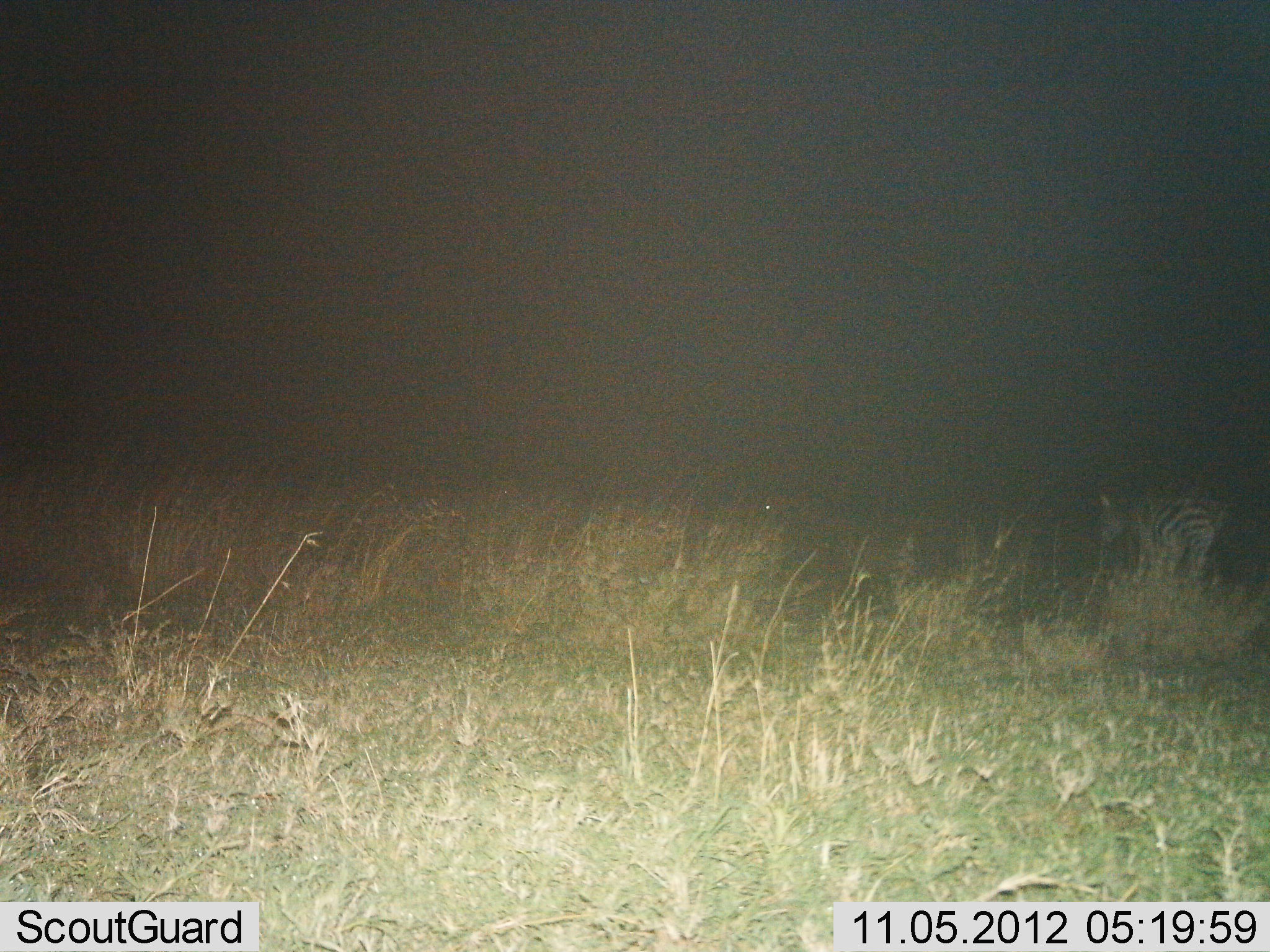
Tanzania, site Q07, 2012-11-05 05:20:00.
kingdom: Animalia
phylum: Chordata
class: Mammalia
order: Perissodactyla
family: Equidae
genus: Equus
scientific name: Equus quagga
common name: plains zebra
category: zebra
Zebra (plains zebra) (Equus quagga), count 1. Behavior (volunteer vote fractions): standing 90%, resting 0%, moving 10%, interacting 0%. Young present (vote fraction): 0%. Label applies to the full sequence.